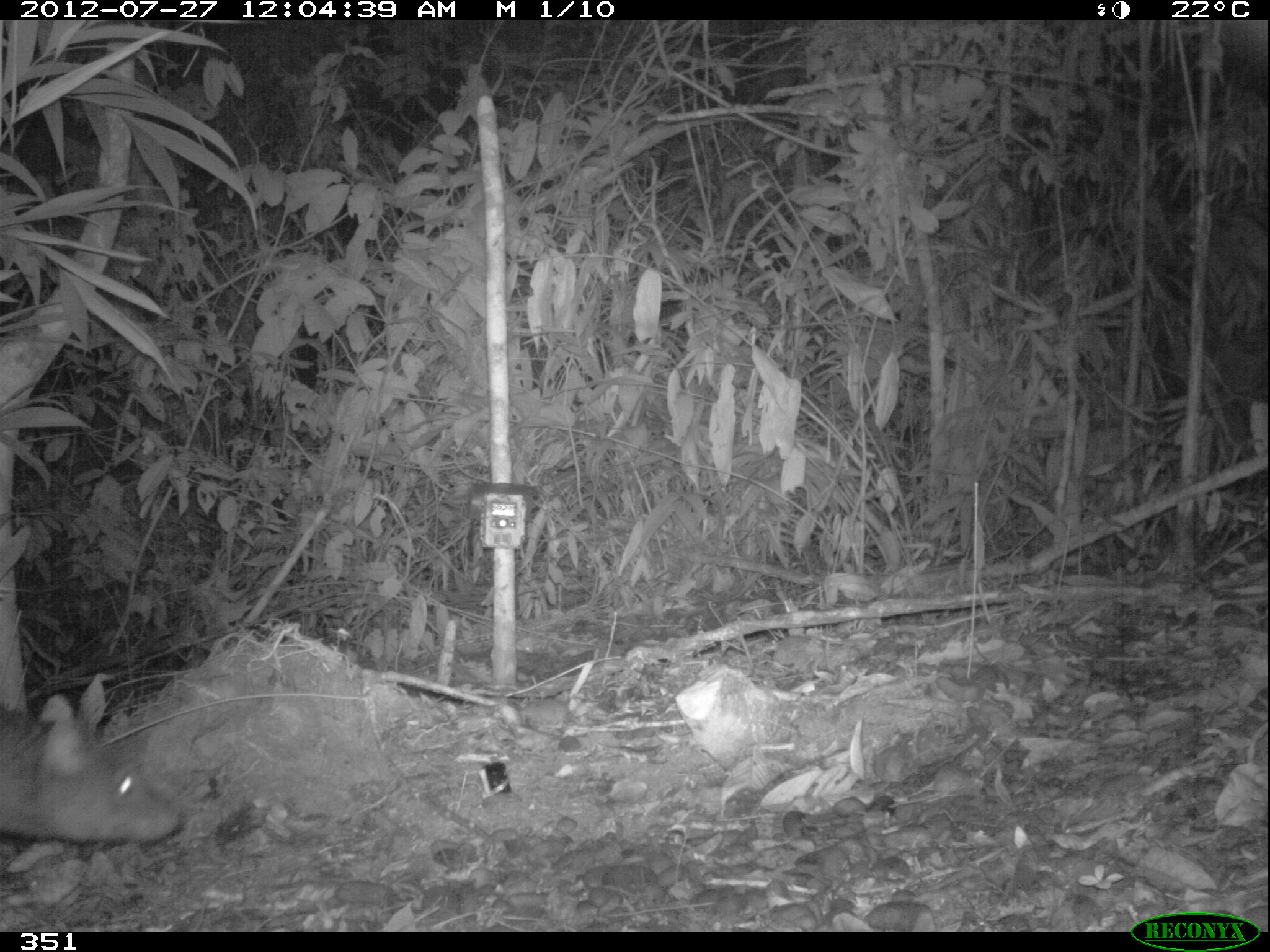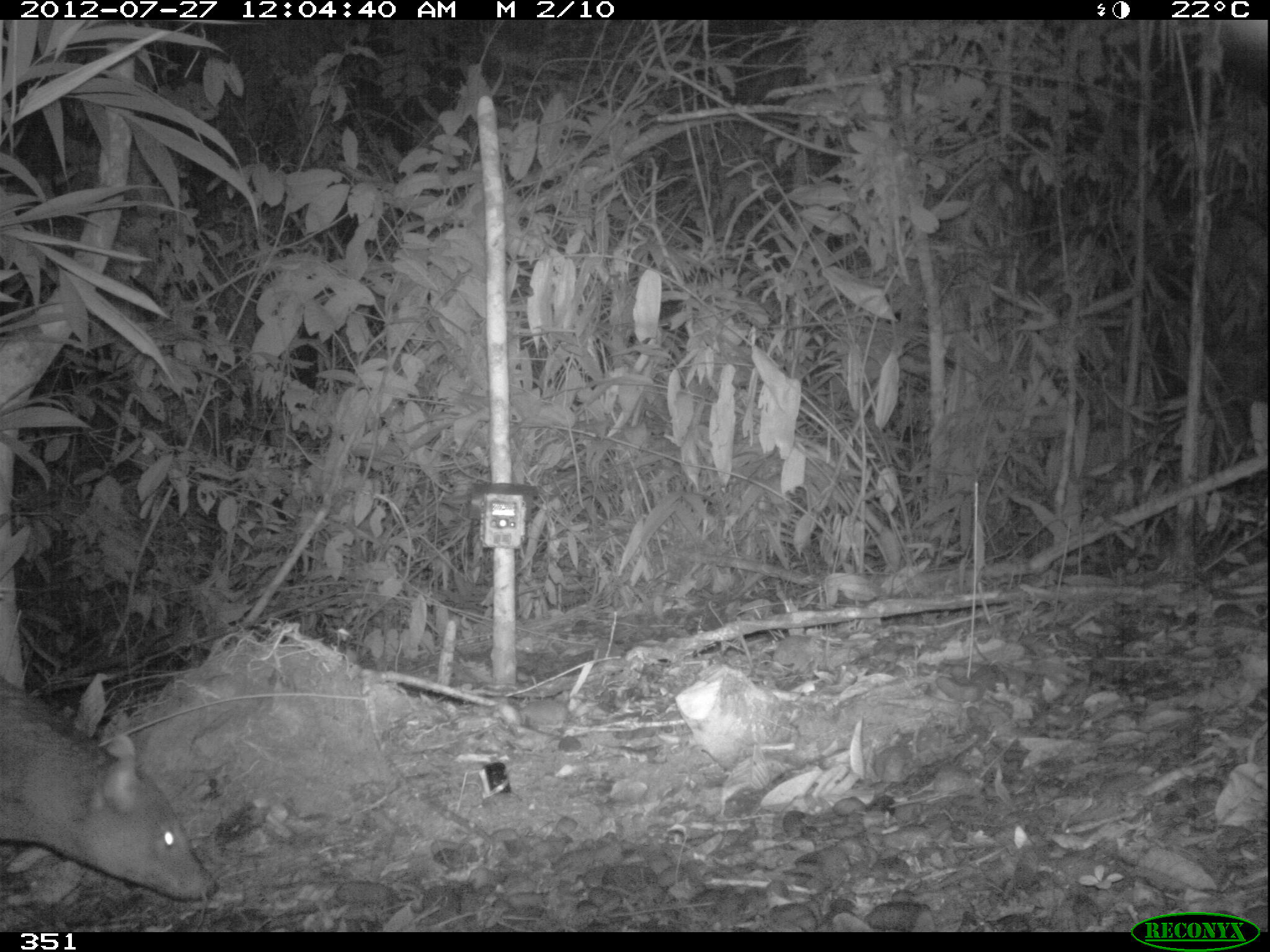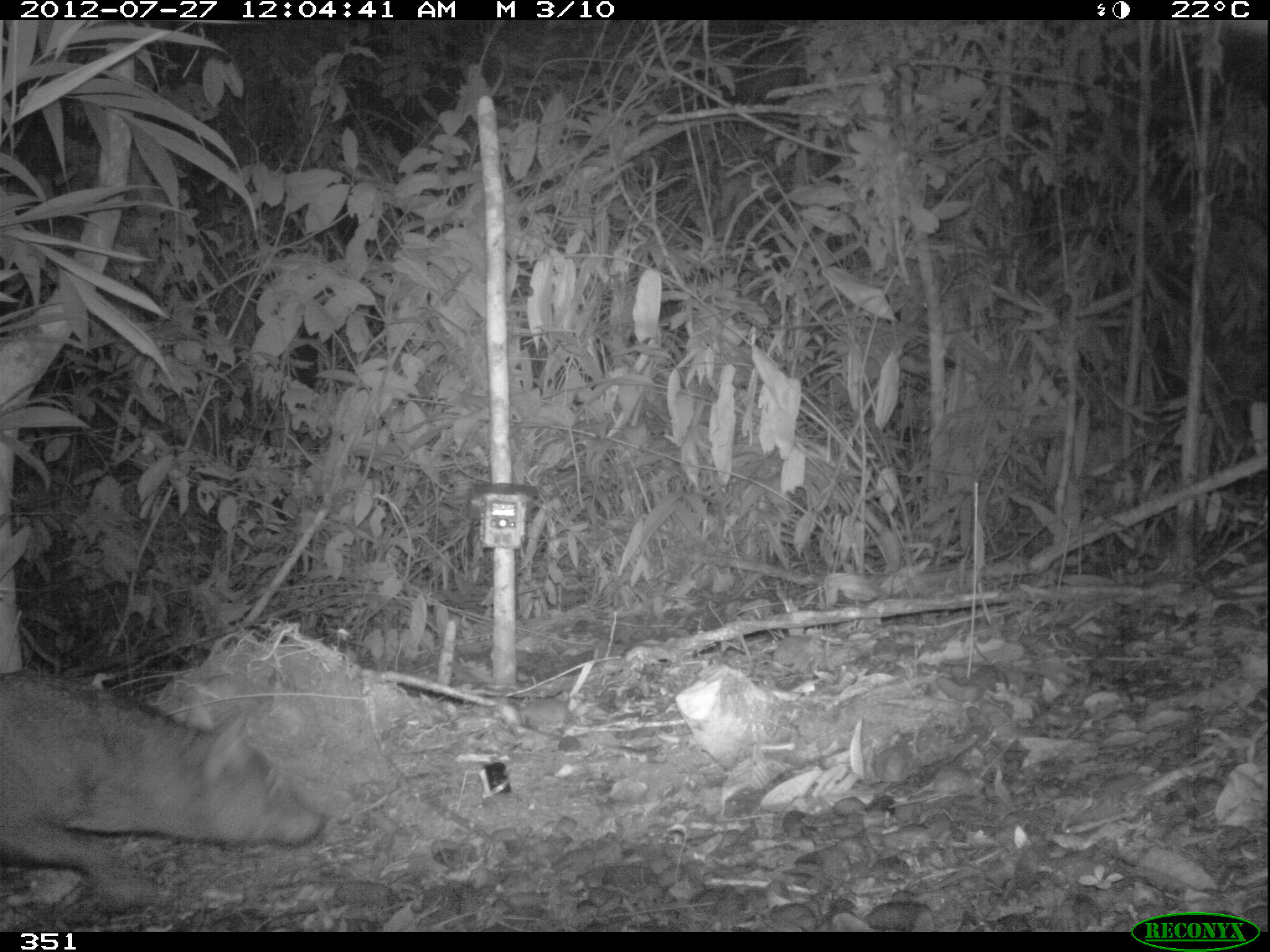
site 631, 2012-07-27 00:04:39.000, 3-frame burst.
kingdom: Animalia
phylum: Chordata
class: Mammalia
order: Carnivora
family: Canidae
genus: Atelocynus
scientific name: Atelocynus microtis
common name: short-eared dog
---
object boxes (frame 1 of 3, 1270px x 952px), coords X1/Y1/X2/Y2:
atelocynus microtis: 0/672/177/843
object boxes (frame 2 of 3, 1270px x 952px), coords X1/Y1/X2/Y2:
atelocynus microtis: 0/668/219/902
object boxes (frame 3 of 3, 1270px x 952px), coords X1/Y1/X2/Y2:
atelocynus microtis: 0/666/323/909